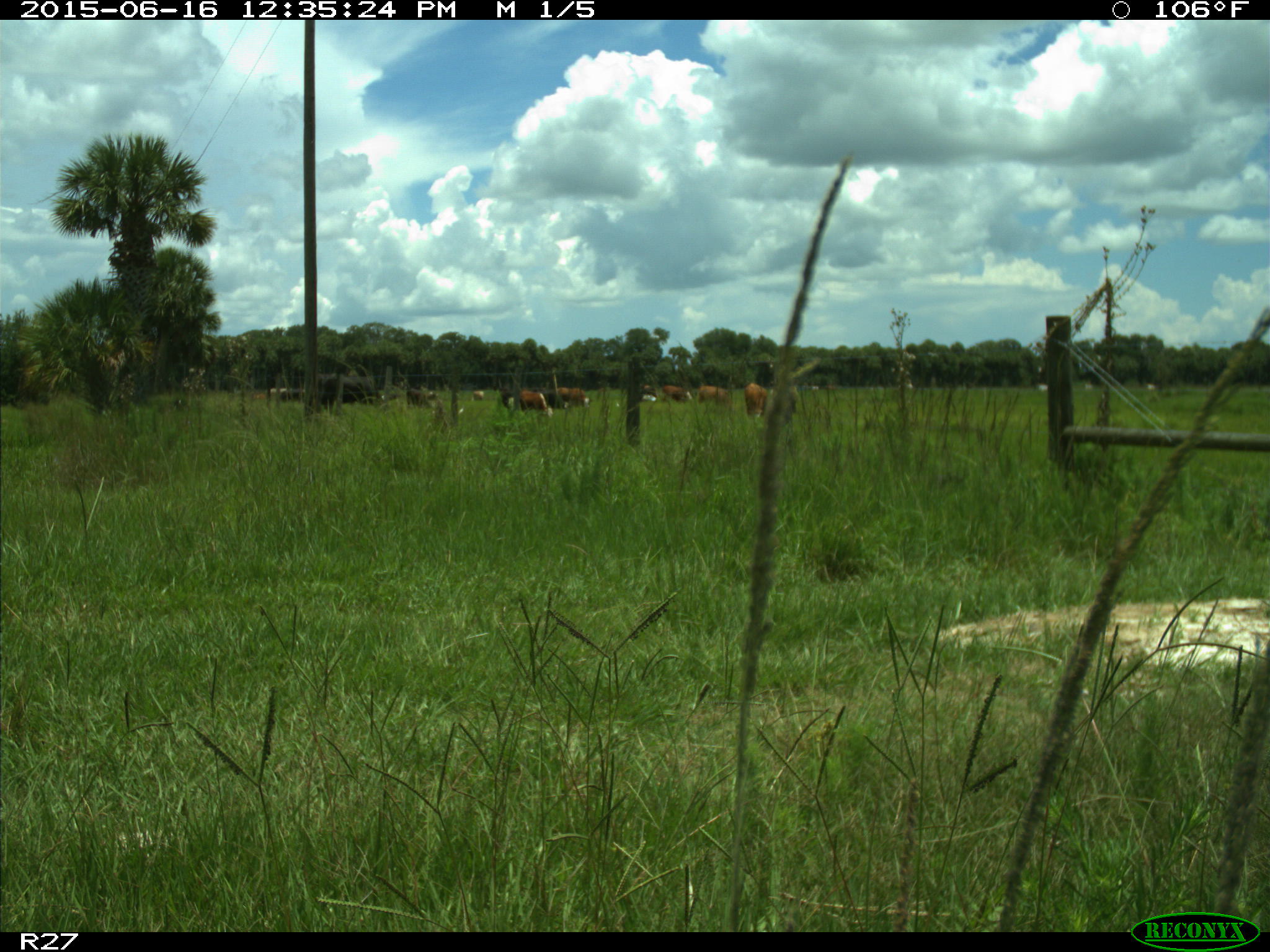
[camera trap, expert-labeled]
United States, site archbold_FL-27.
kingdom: Animalia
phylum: Chordata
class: Mammalia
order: Artiodactyla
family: Bovidae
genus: Bos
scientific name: Bos taurus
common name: domestic cow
Bos taurus (domestic cow).